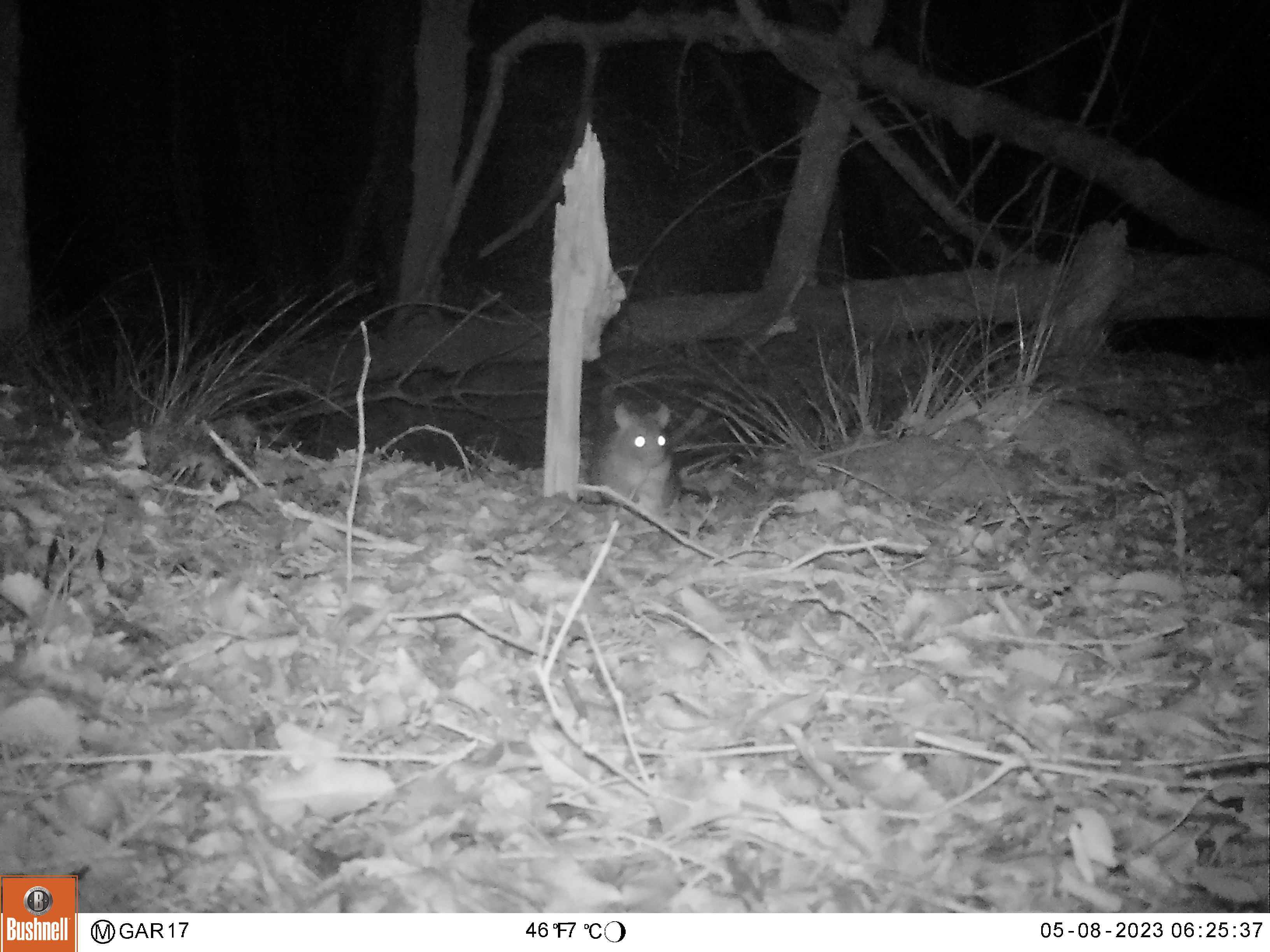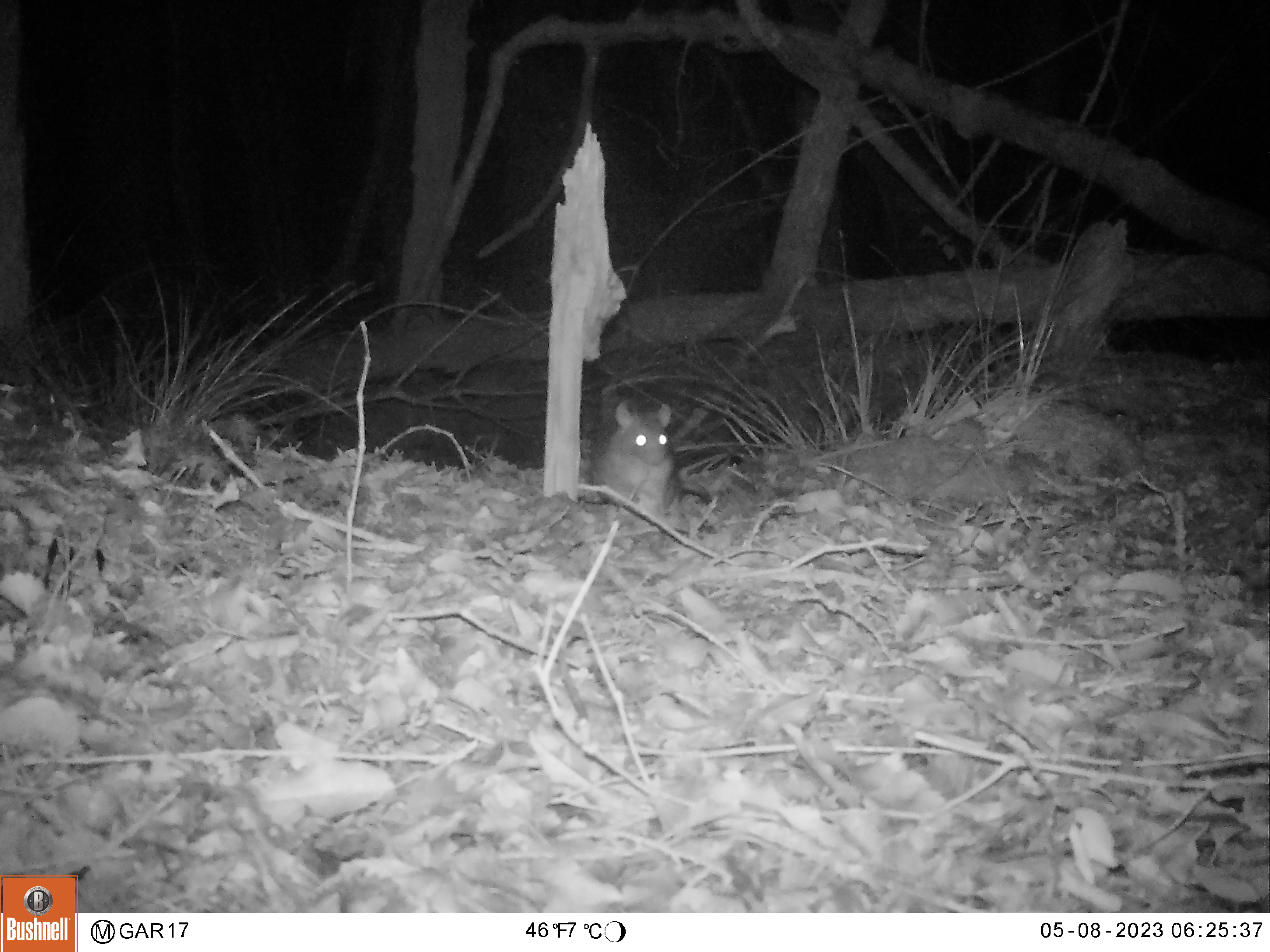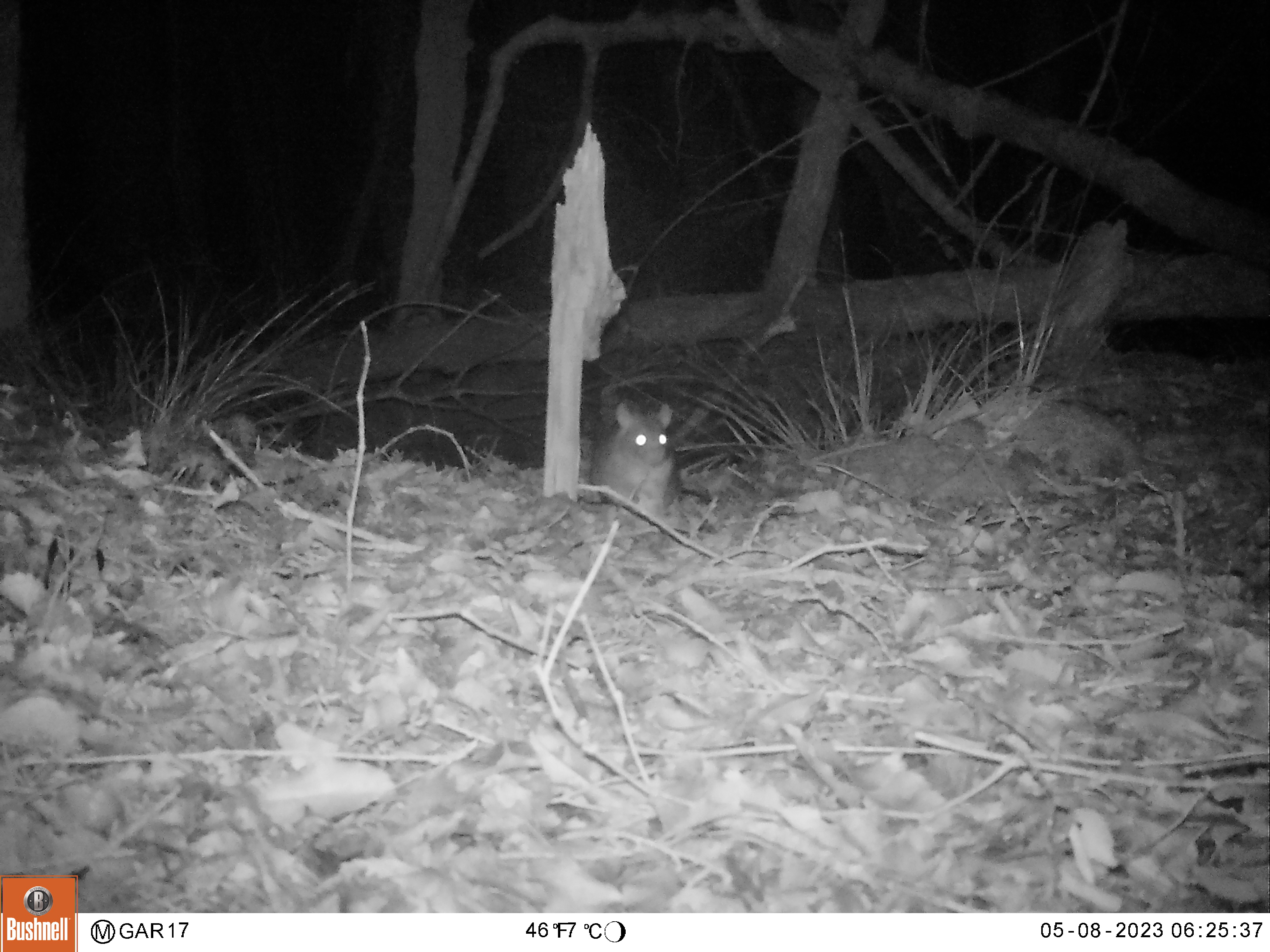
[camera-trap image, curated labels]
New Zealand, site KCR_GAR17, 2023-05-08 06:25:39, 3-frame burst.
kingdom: Animalia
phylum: Chordata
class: Mammalia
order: Rodentia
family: Muridae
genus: Rattus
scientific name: Rattus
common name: rat